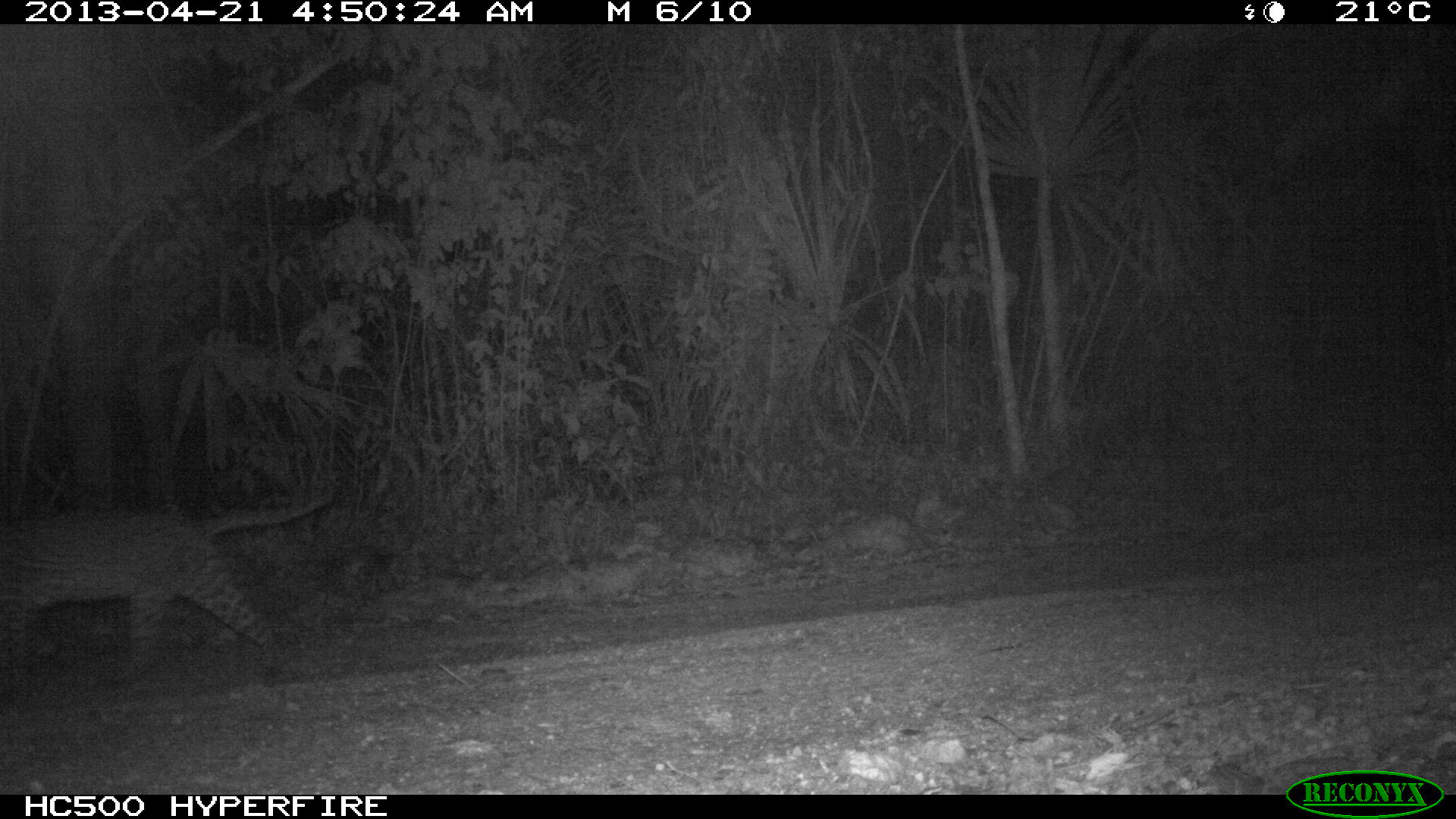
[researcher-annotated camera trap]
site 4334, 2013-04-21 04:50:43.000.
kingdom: Animalia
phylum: Chordata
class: Mammalia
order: Carnivora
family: Felidae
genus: Leopardus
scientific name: Leopardus pardalis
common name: ocelot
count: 1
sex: male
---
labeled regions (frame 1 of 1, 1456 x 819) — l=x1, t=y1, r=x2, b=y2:
leopardus pardalis: l=0, t=482, r=336, b=676